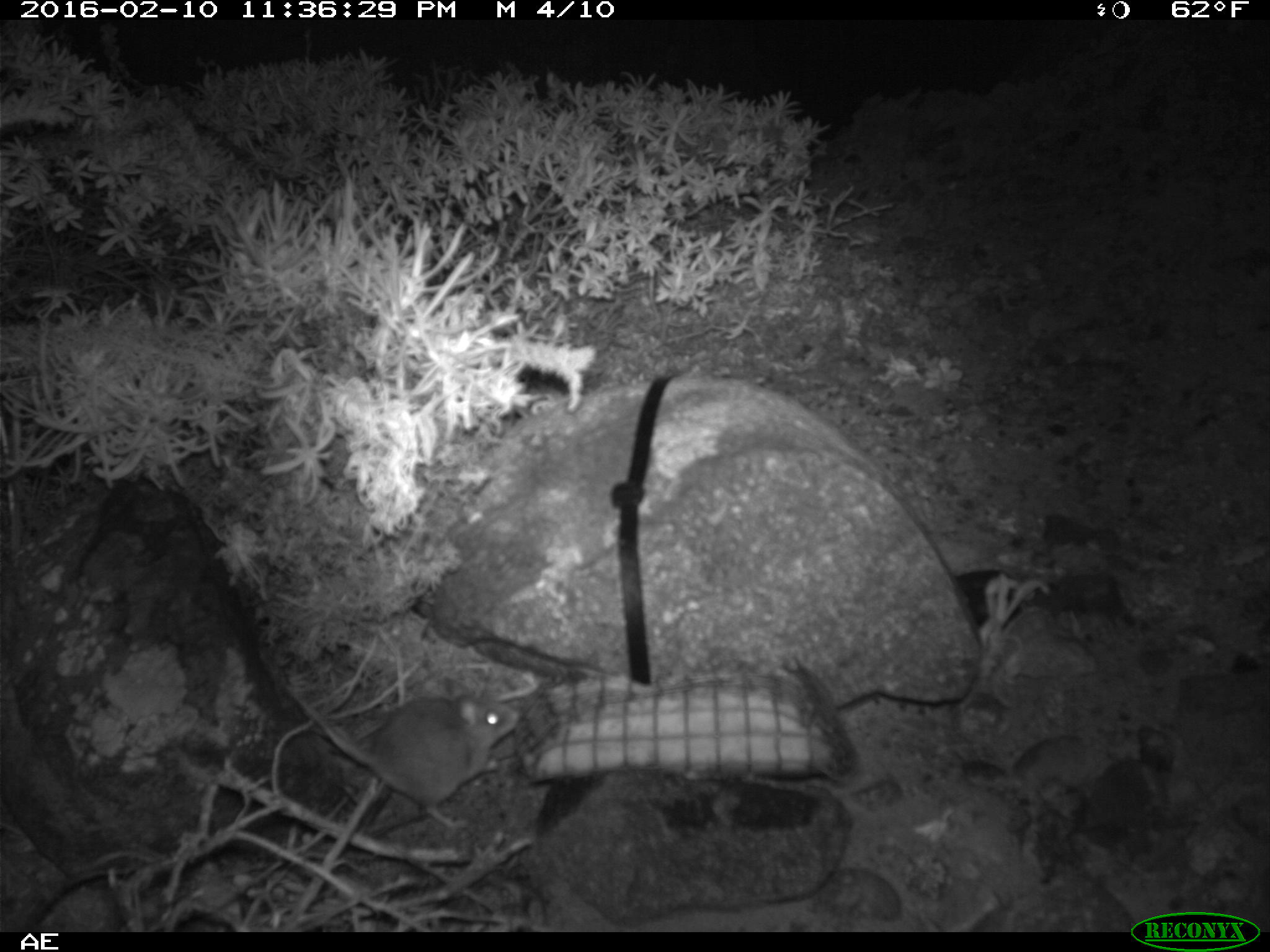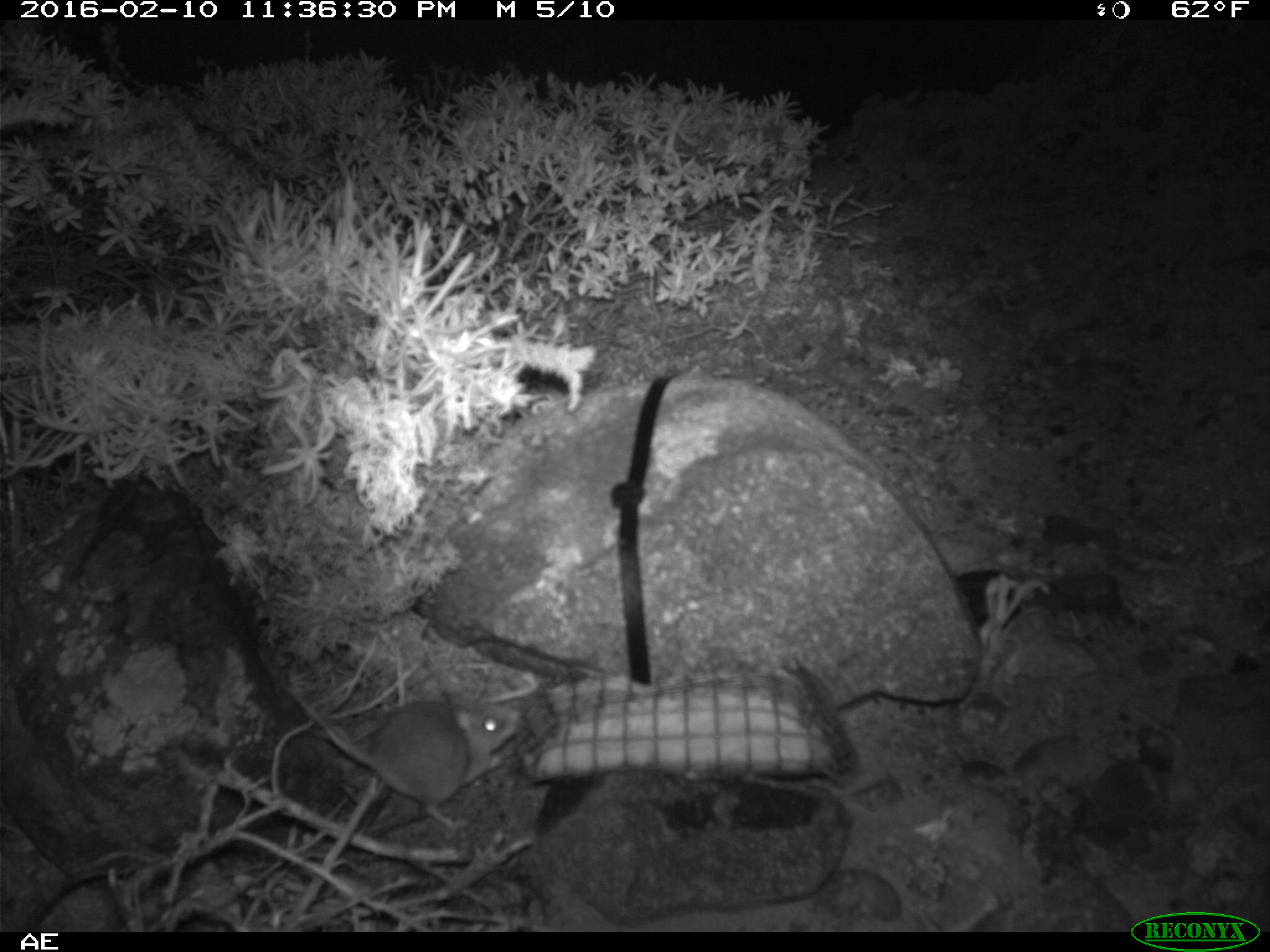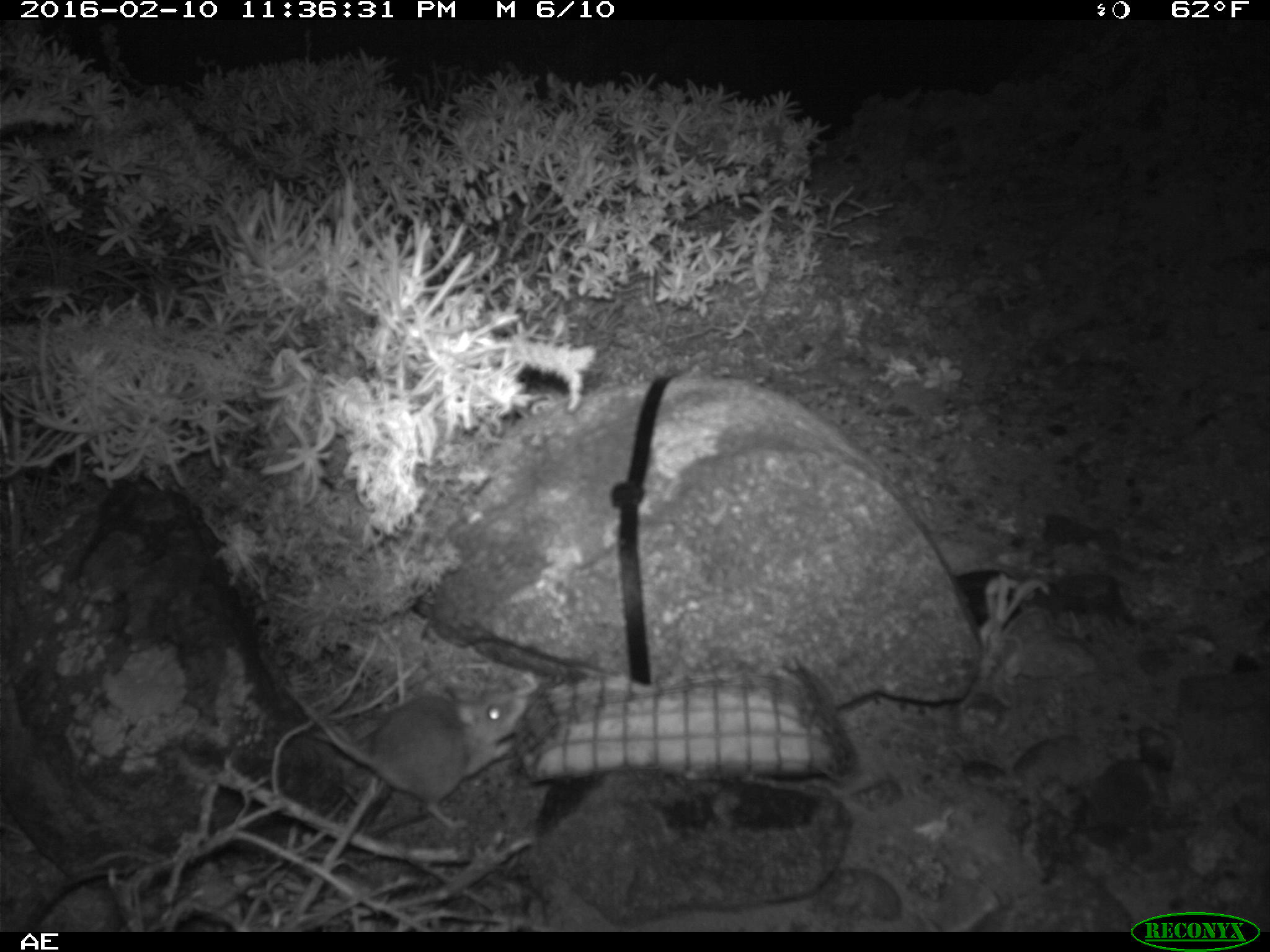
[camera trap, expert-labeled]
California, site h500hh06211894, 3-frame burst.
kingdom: Animalia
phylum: Chordata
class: Mammalia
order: Rodentia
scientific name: Rodentia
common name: rodent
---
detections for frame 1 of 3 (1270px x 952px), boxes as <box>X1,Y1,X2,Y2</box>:
rodent: <box>282,666,525,831</box>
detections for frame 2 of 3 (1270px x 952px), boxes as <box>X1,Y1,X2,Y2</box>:
rodent: <box>286,687,519,828</box>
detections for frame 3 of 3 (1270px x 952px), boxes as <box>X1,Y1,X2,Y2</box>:
rodent: <box>284,685,528,831</box>